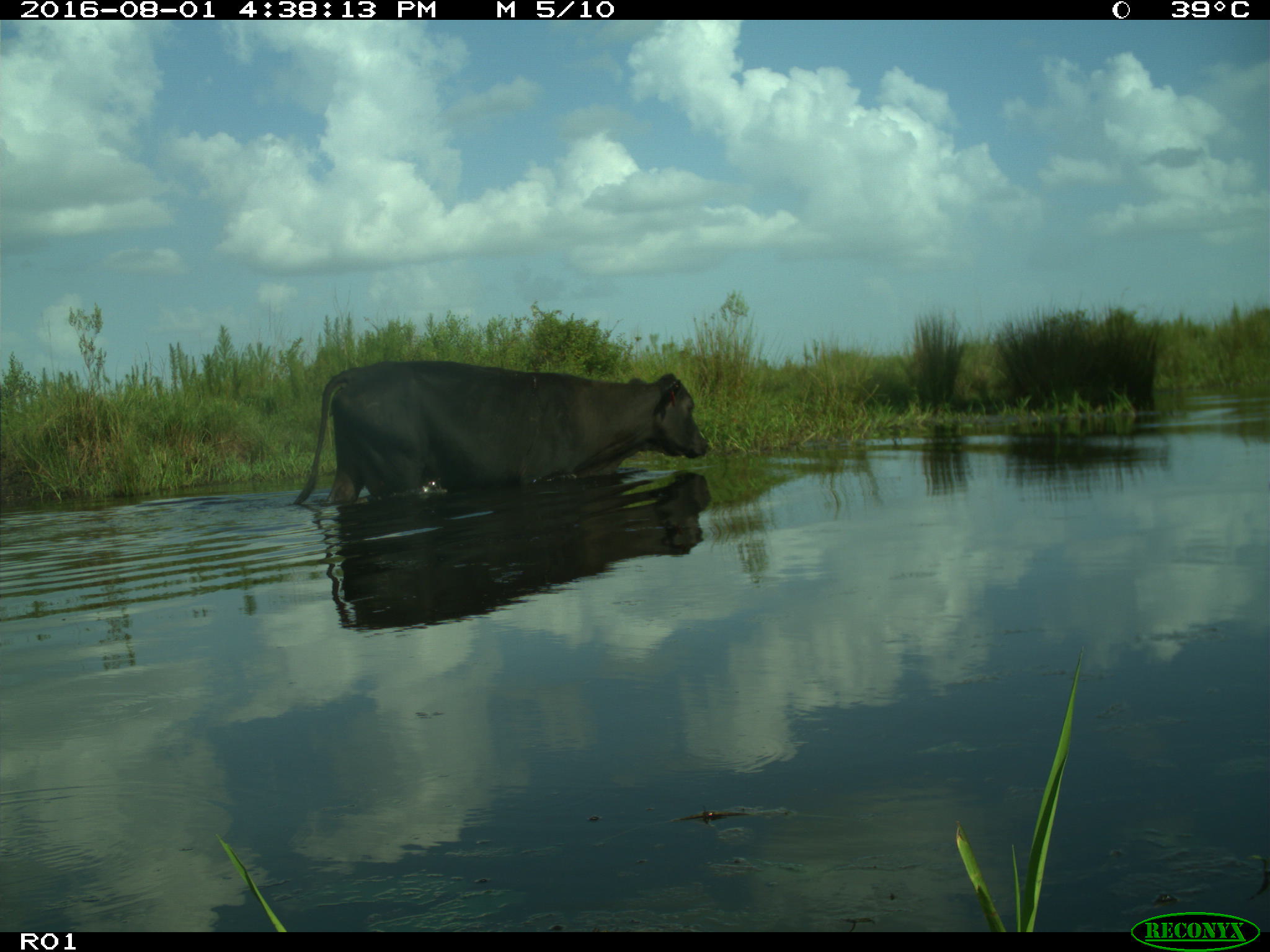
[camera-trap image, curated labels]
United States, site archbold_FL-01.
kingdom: Animalia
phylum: Chordata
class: Mammalia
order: Artiodactyla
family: Bovidae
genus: Bos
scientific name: Bos taurus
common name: domestic cow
Bos taurus (domestic cow).